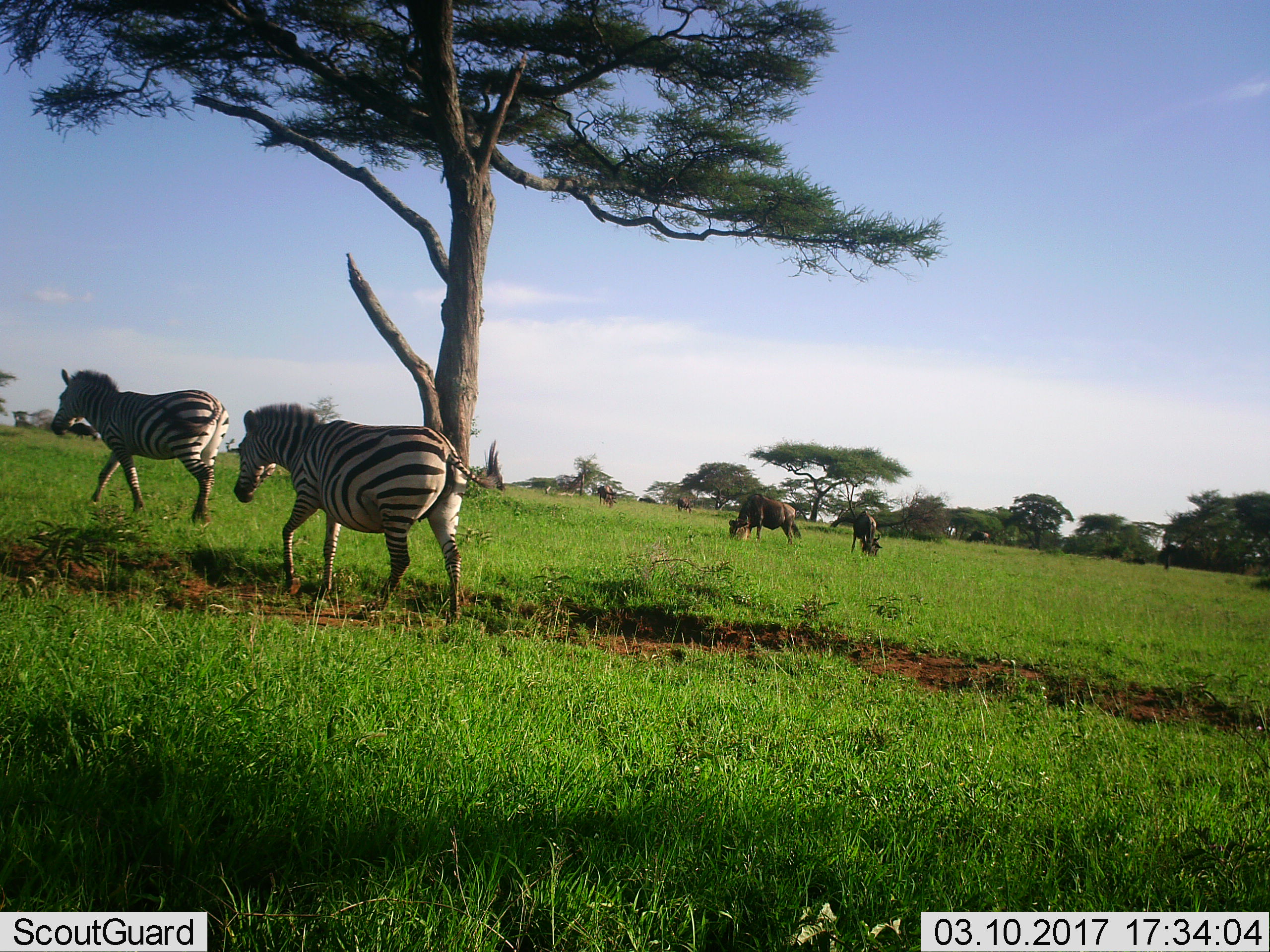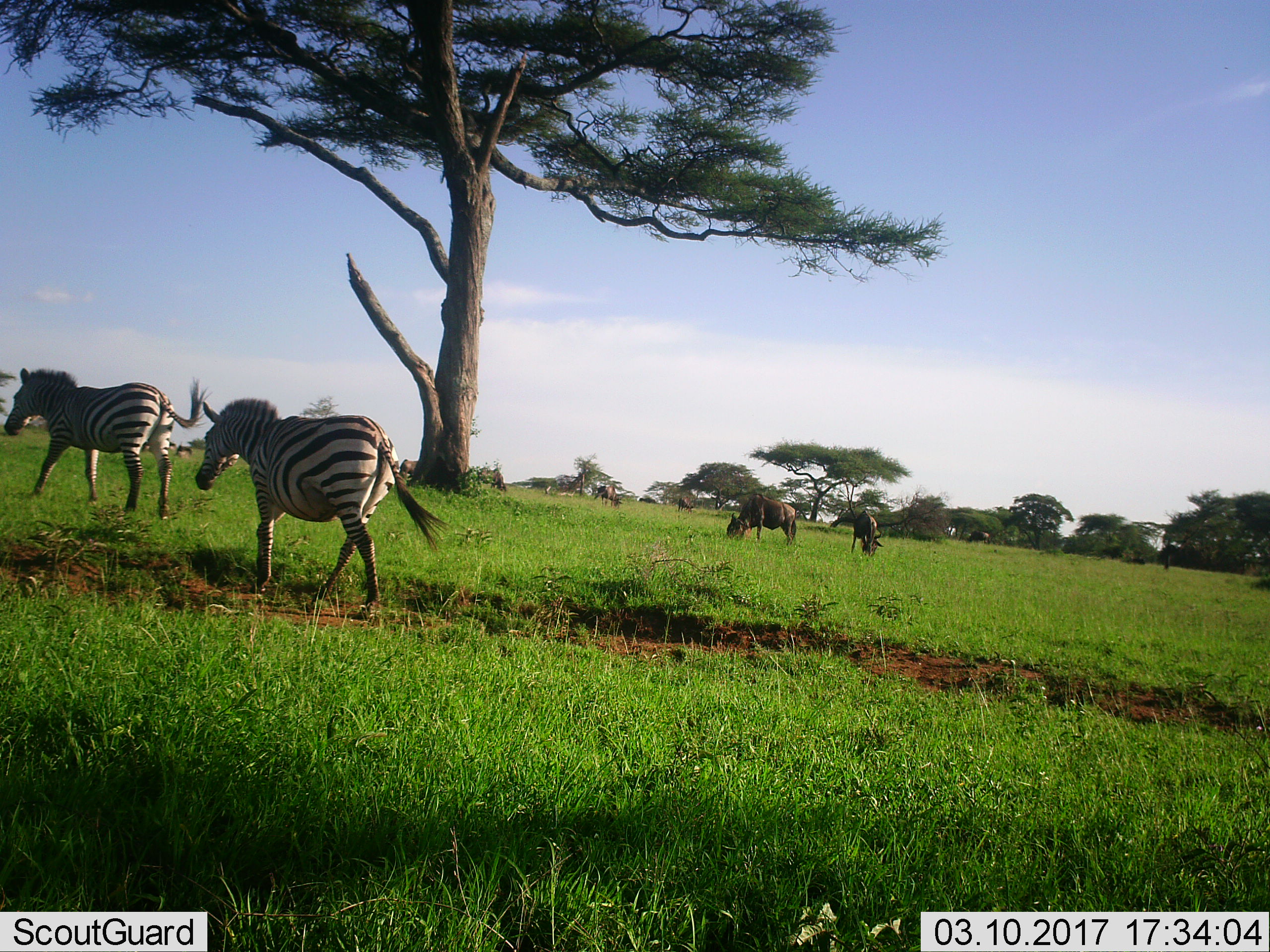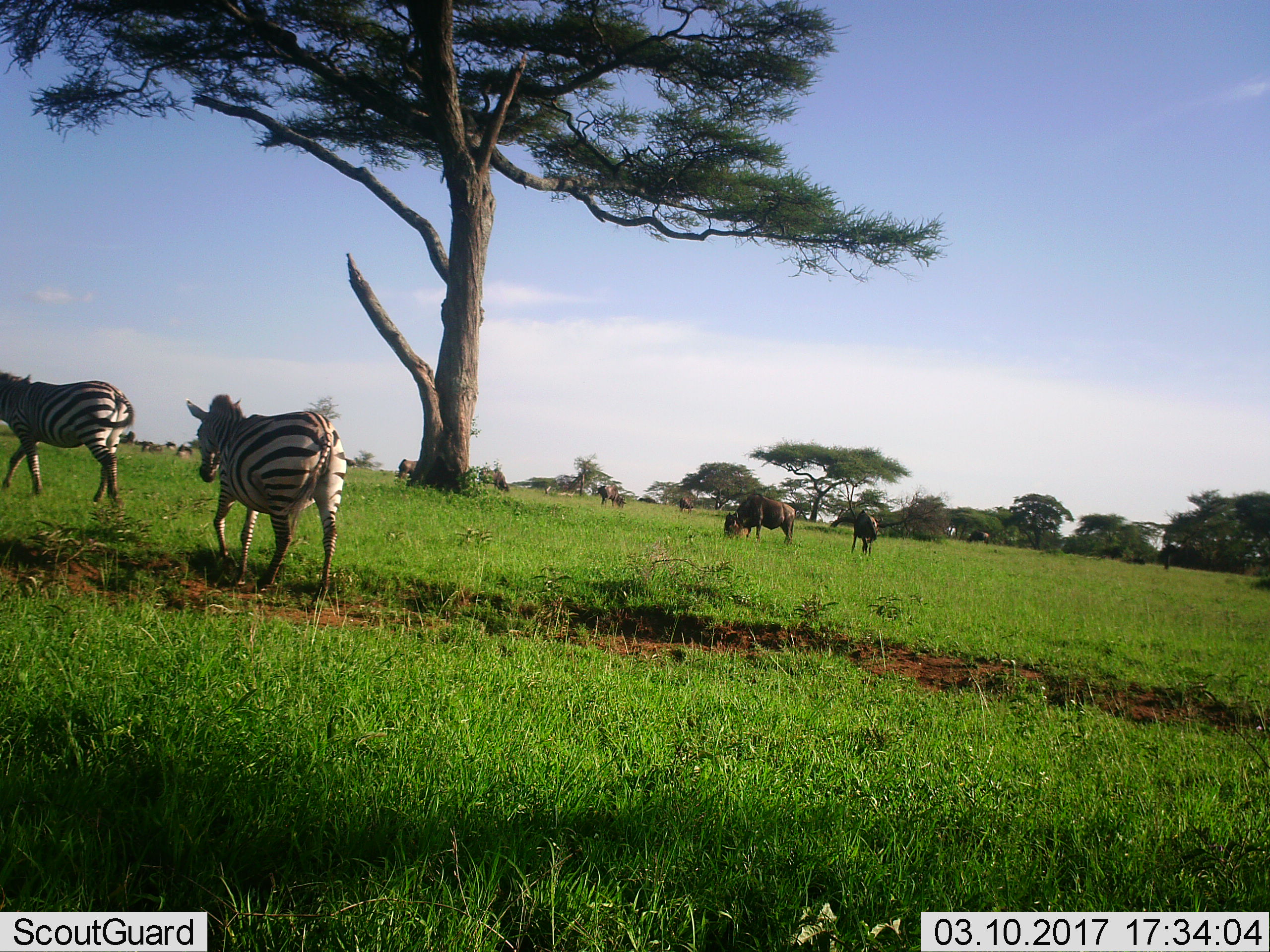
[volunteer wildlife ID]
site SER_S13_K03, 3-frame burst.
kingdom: Animalia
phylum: Chordata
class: Mammalia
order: Perissodactyla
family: Equidae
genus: Equus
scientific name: Equus quagga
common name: plains zebra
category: zebraplains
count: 2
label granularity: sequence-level